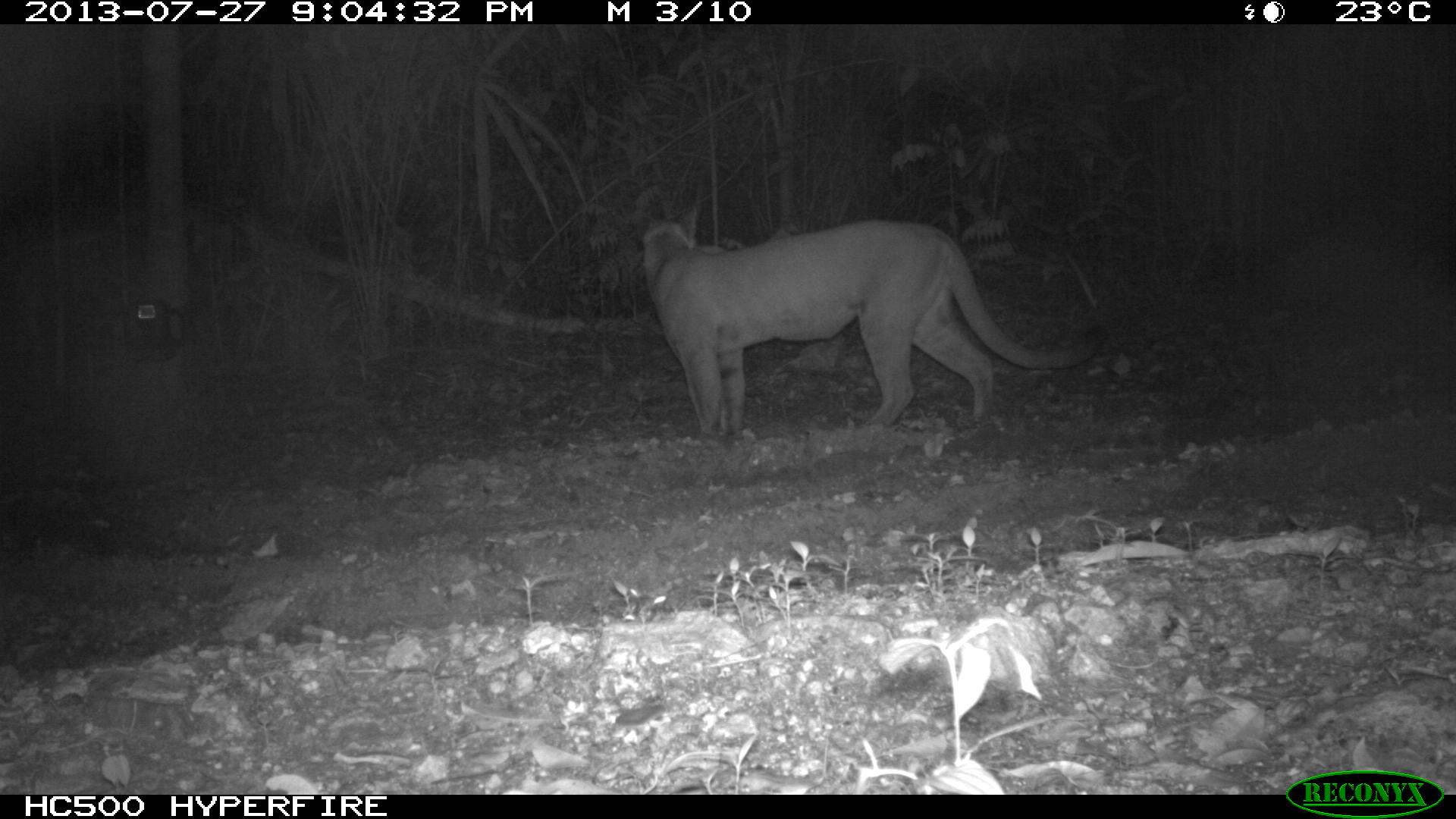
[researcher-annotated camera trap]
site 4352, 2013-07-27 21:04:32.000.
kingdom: Animalia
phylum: Chordata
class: Mammalia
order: Carnivora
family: Felidae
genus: Puma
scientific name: Puma concolor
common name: mountain lion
Puma concolor (mountain lion), count 1, sex male.